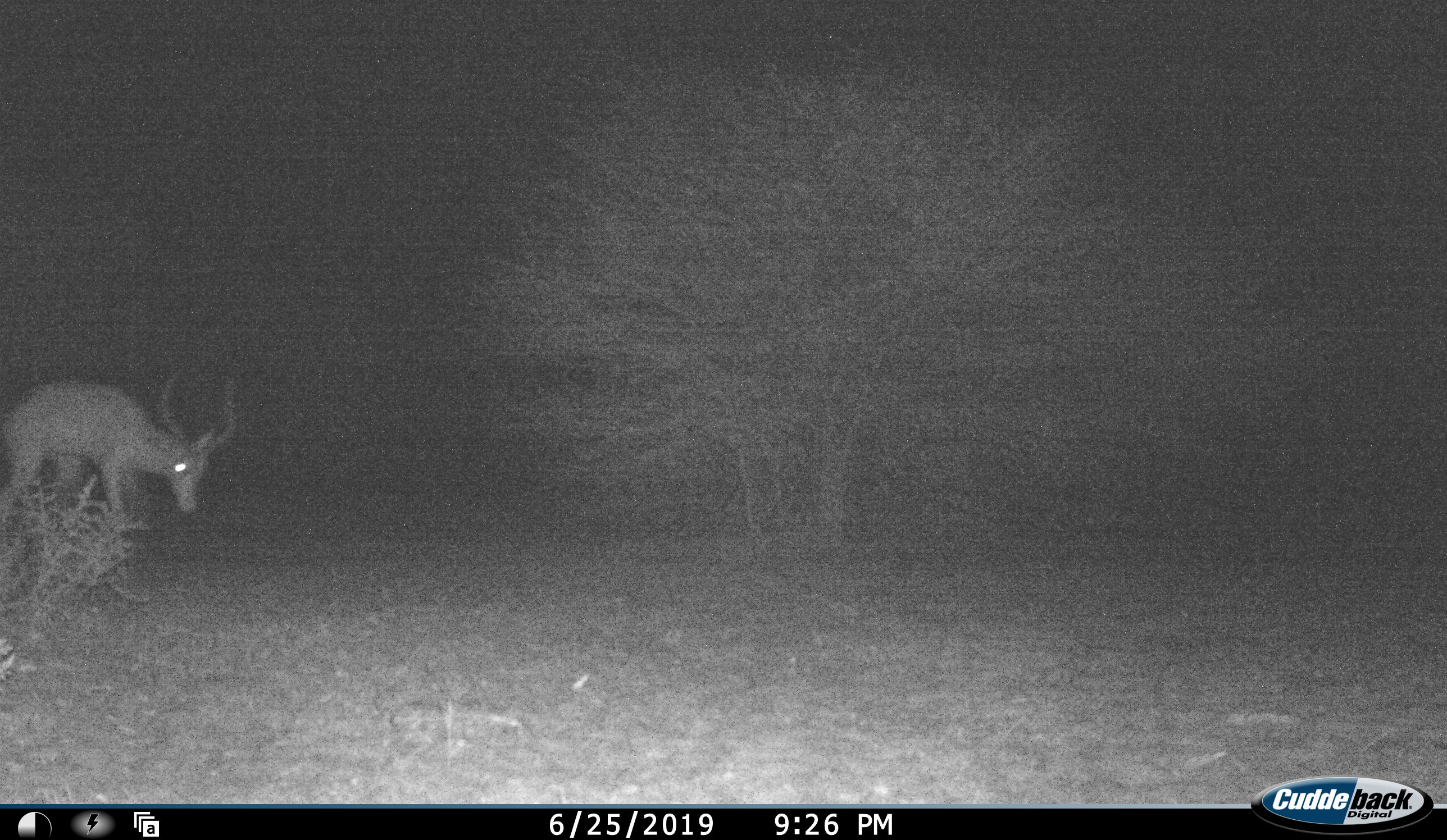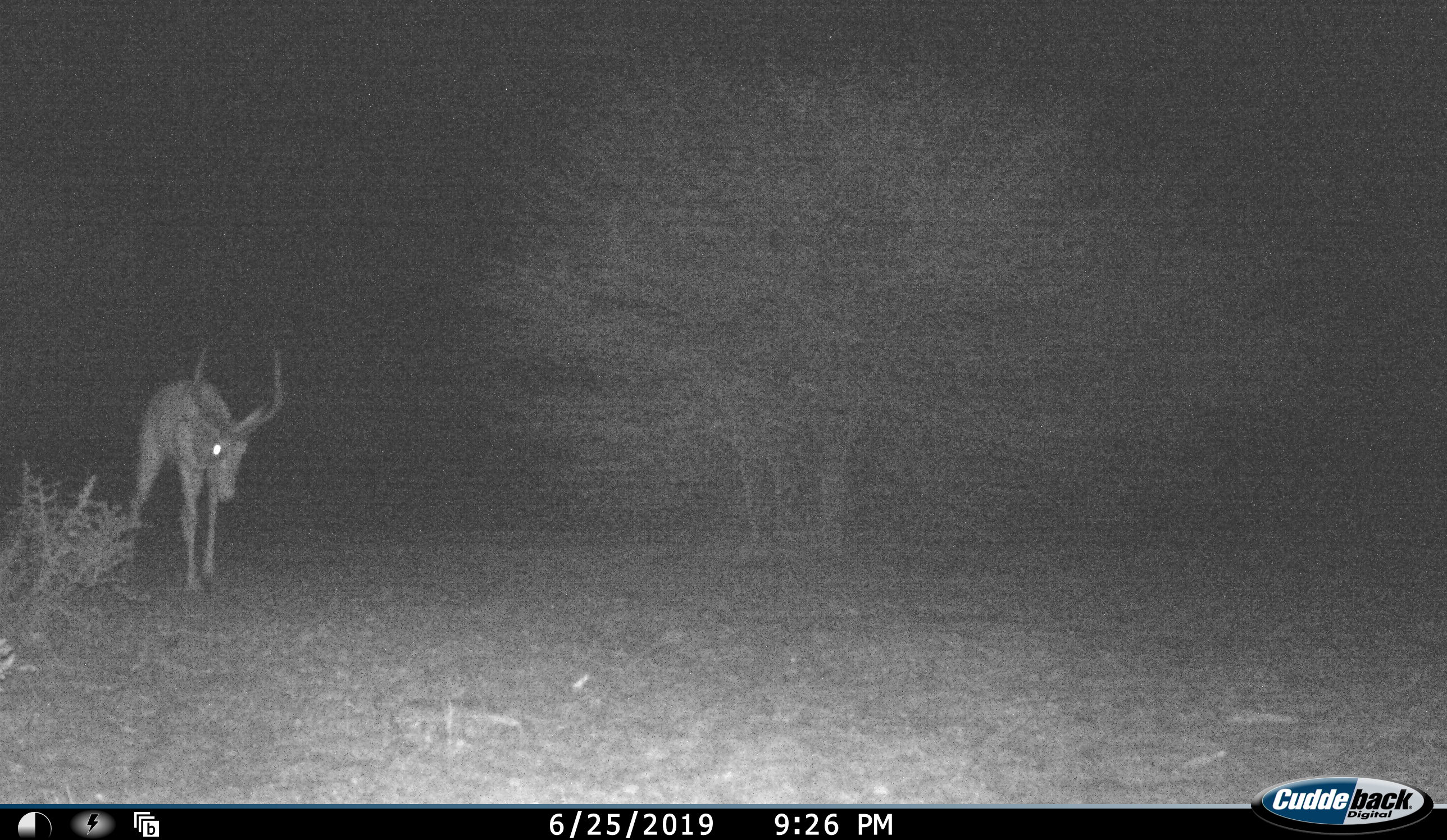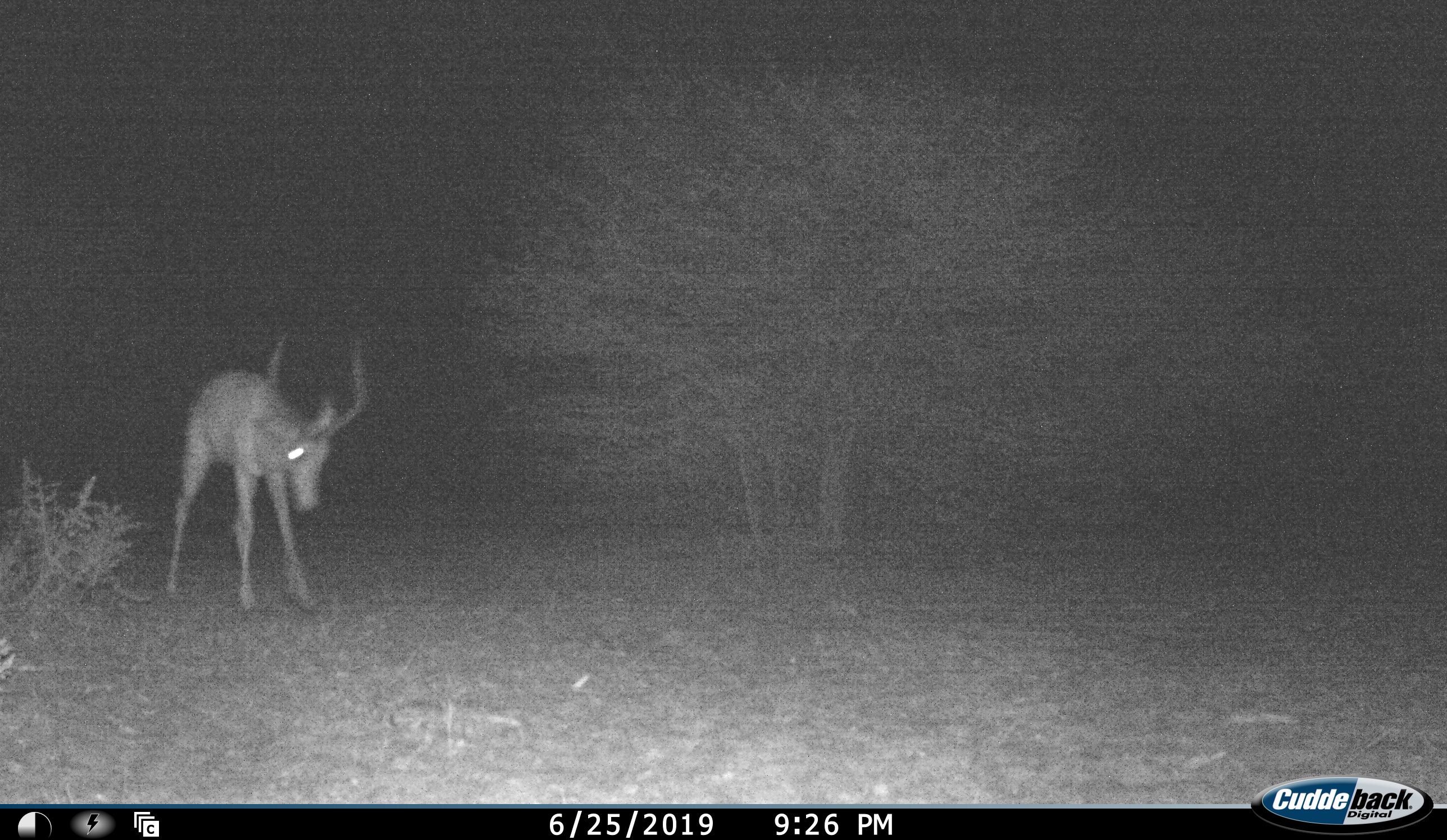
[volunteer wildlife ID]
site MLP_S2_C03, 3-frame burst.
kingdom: Animalia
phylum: Chordata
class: Mammalia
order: Artiodactyla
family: Bovidae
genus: Aepyceros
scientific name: Aepyceros melampus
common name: impala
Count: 1.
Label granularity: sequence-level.